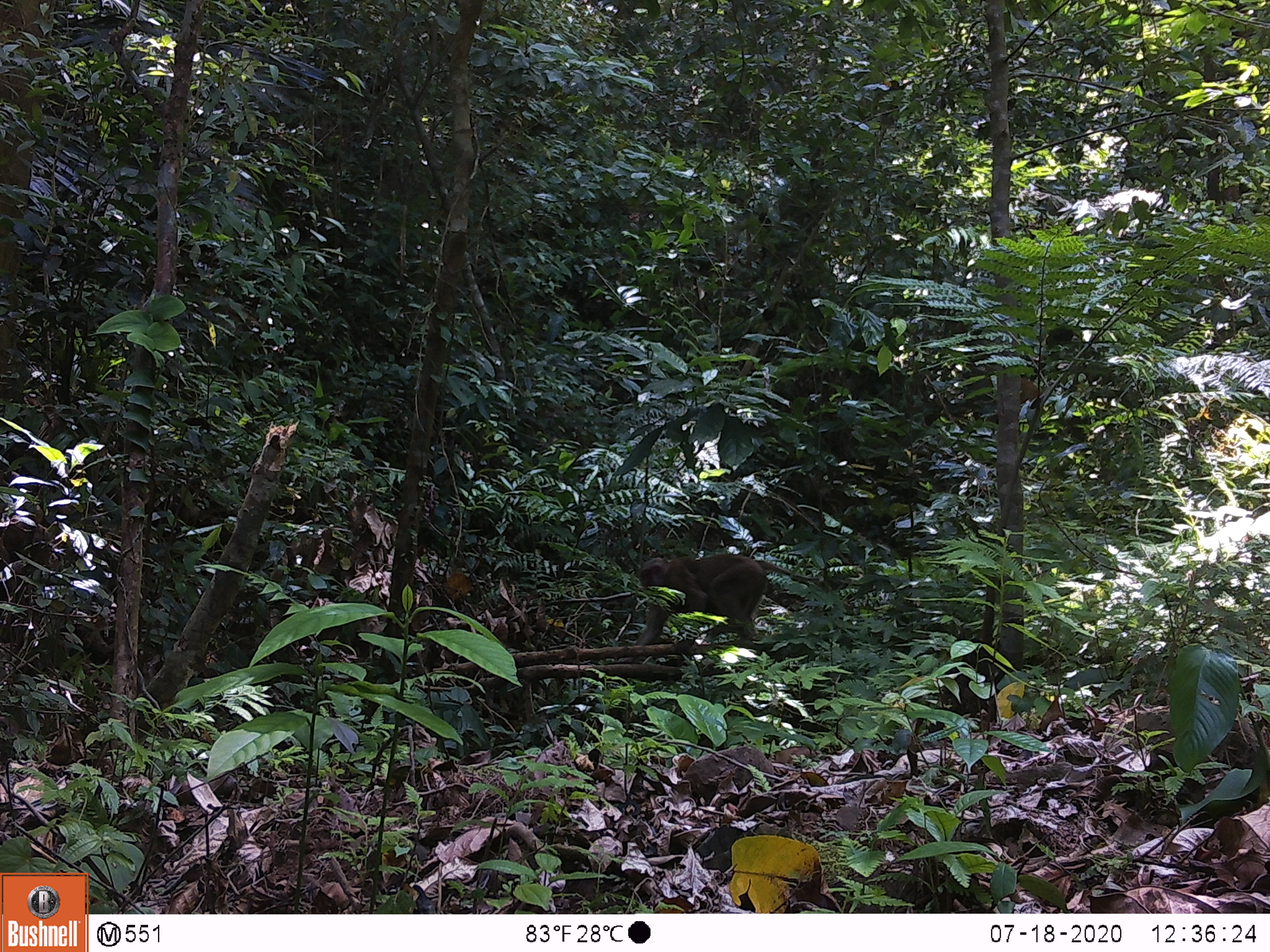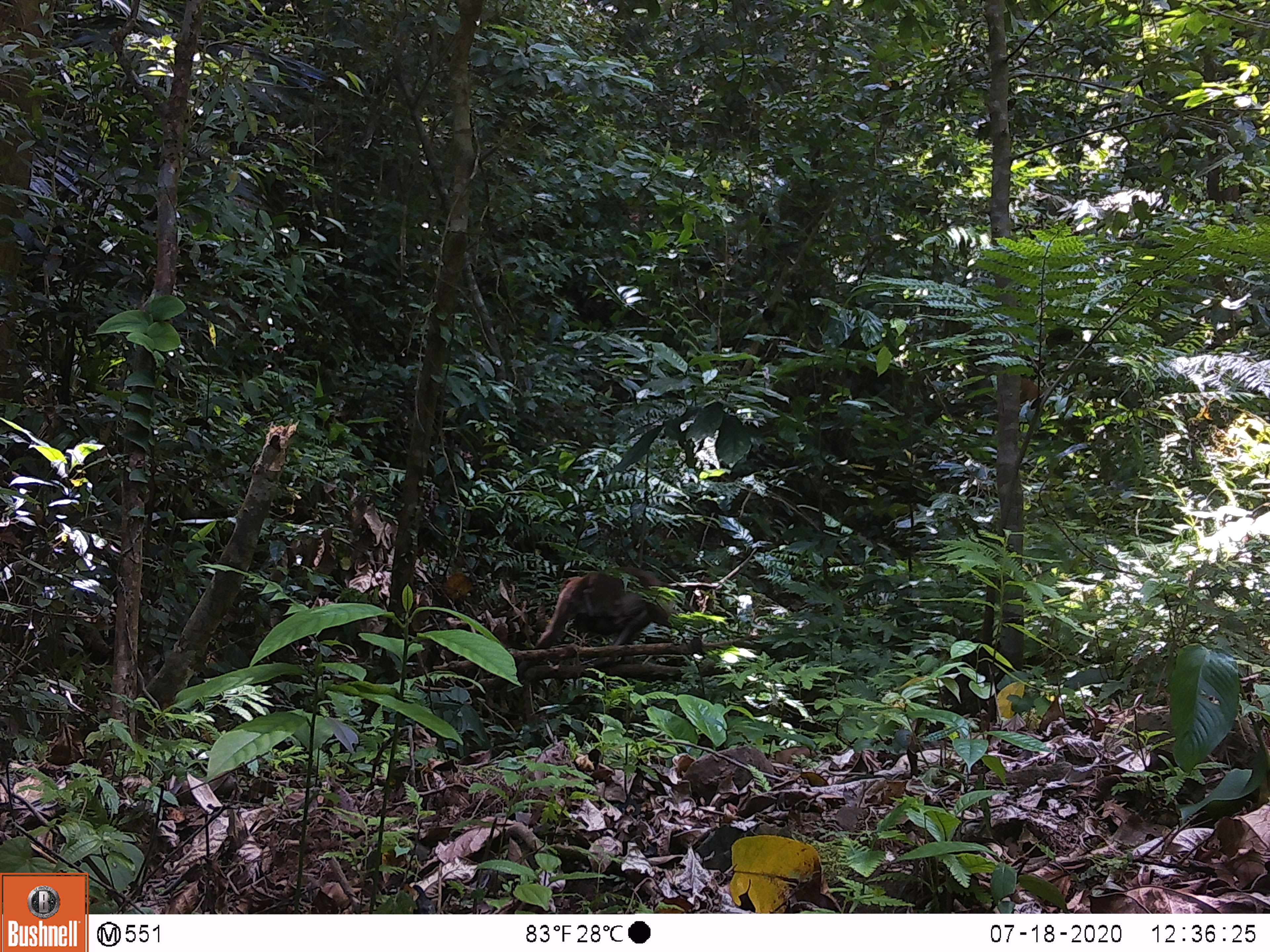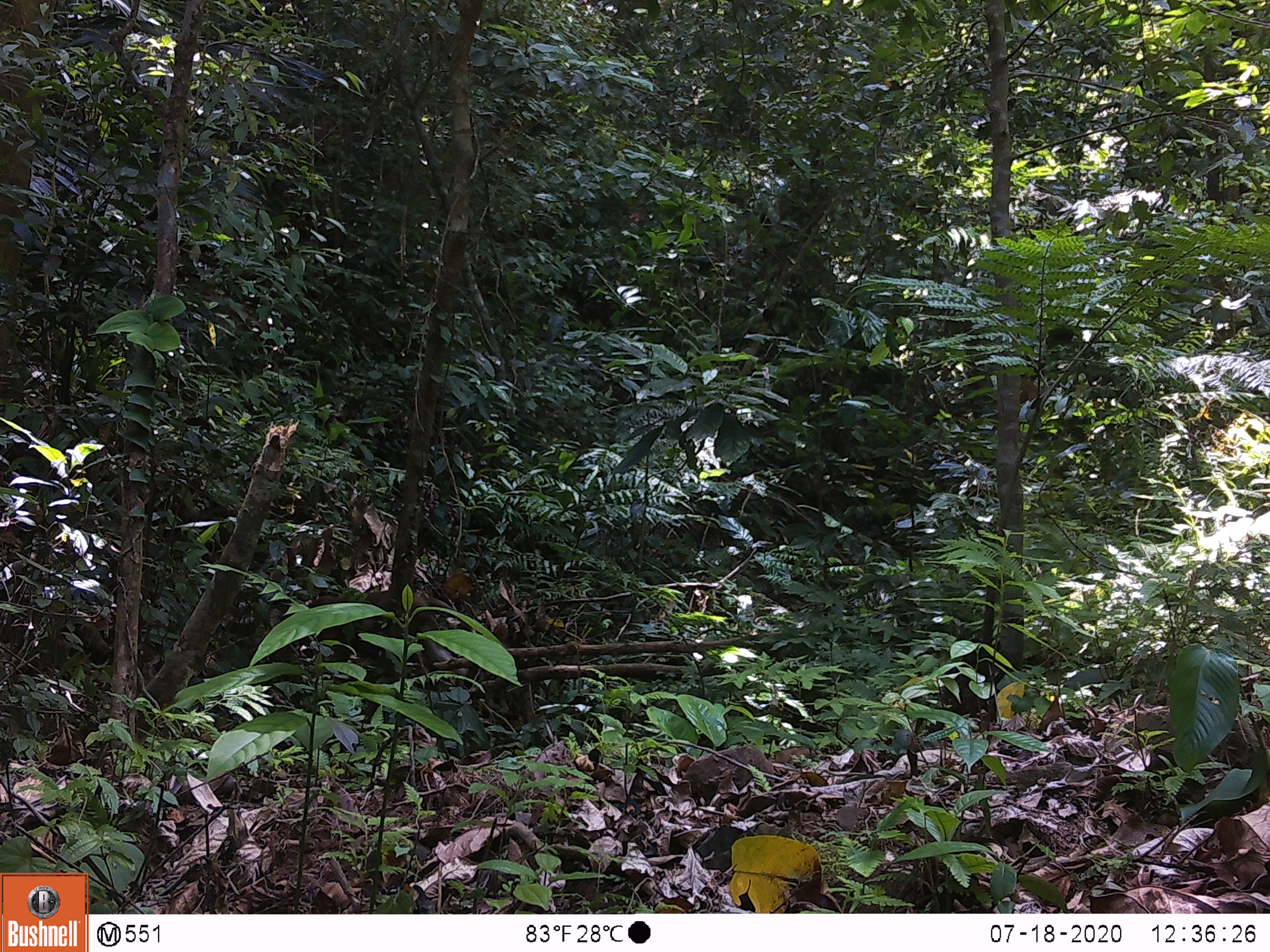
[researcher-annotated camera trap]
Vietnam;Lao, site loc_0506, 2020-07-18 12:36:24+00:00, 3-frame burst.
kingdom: Animalia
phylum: Chordata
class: Mammalia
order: Primates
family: Cercopithecidae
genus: Macaca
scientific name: Macaca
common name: macaques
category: assam or rhesus macaque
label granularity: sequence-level